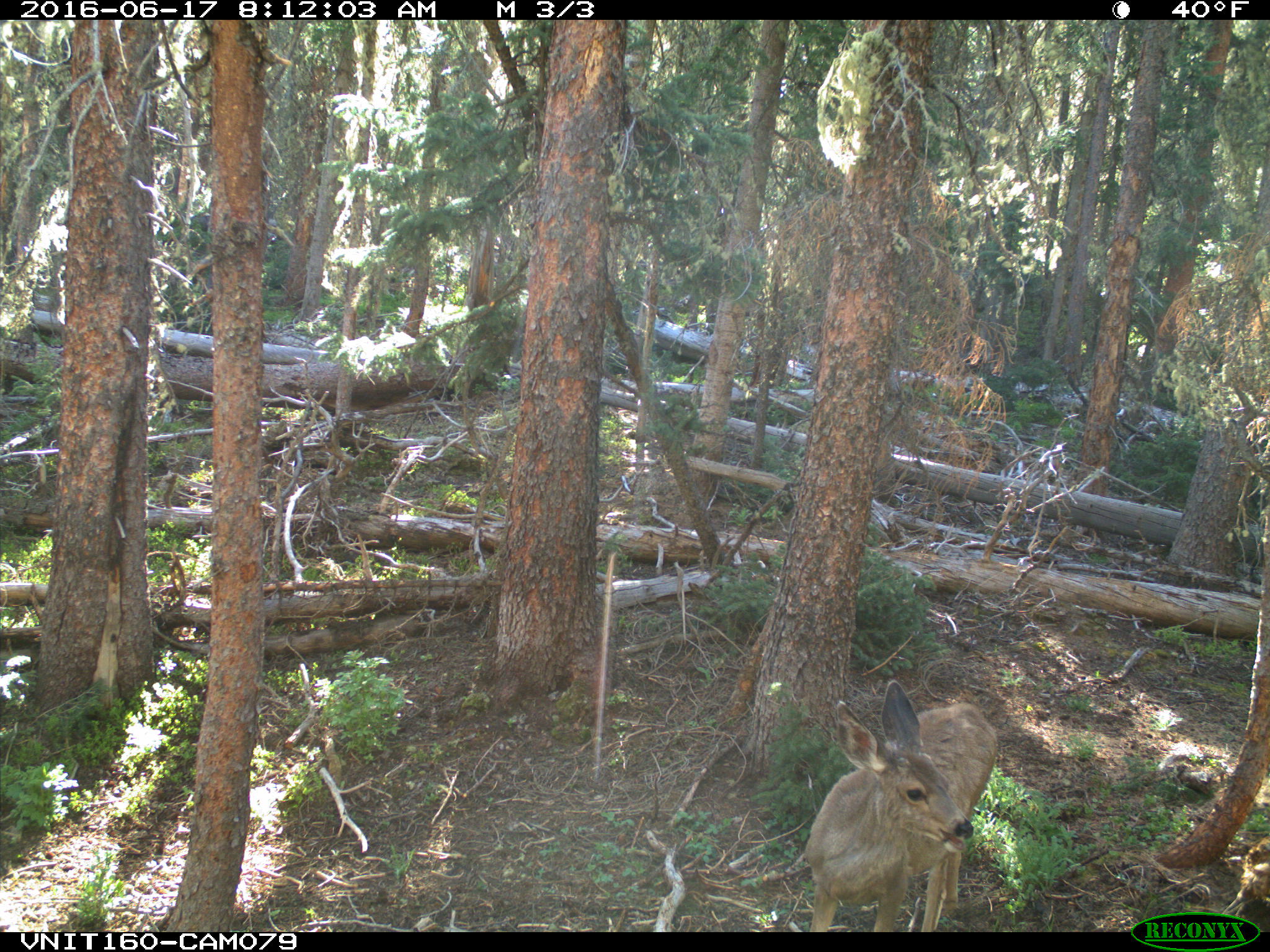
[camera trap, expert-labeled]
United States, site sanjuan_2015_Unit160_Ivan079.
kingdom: Animalia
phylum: Chordata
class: Mammalia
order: Artiodactyla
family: Cervidae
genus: Odocoileus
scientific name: Odocoileus hemionus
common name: mule deer